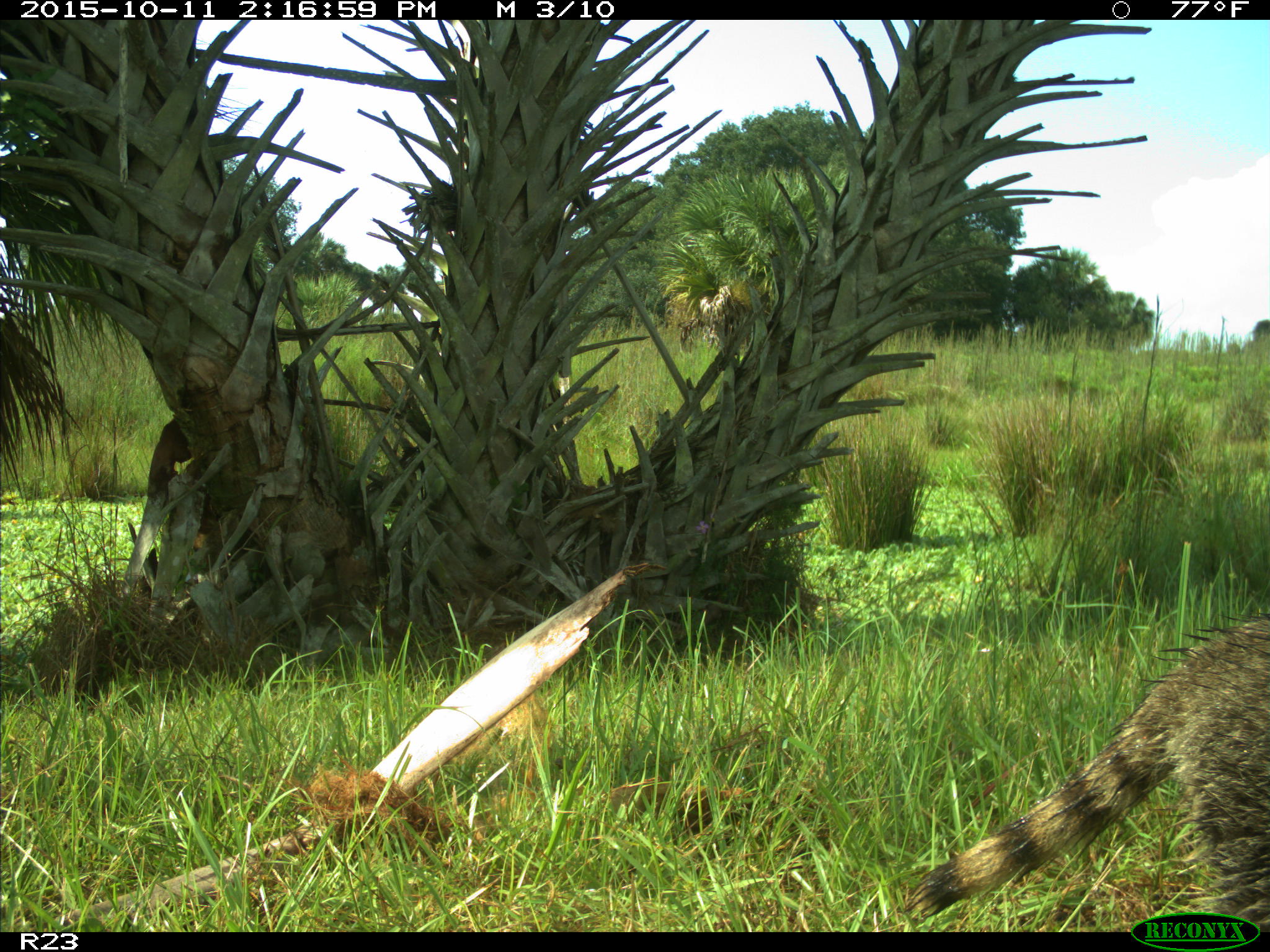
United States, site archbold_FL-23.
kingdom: Animalia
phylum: Chordata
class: Mammalia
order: Carnivora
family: Procyonidae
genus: Procyon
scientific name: Procyon lotor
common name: common raccoon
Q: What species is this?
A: Procyon lotor (common raccoon).